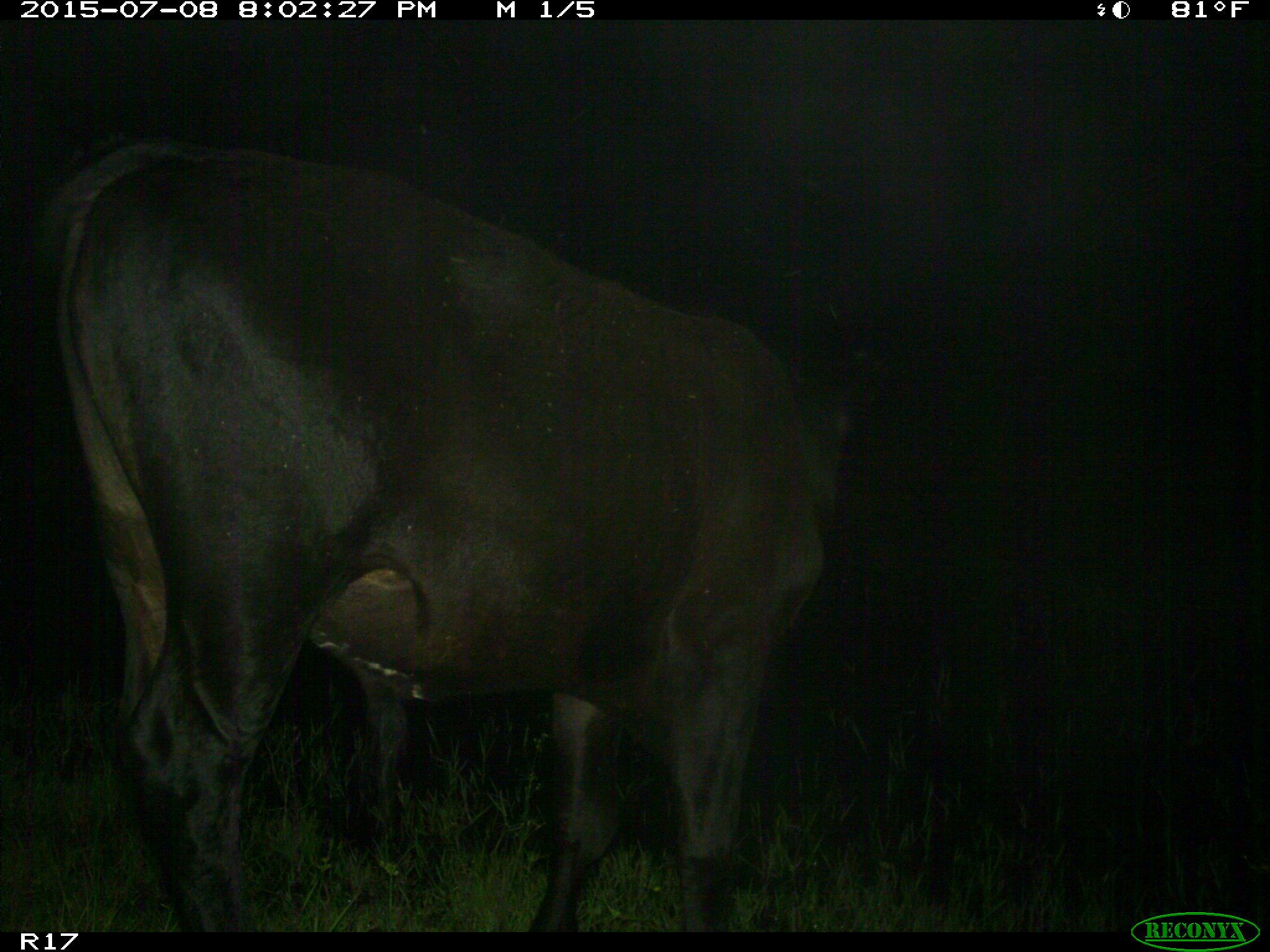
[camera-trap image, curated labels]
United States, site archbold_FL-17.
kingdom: Animalia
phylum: Chordata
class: Mammalia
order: Artiodactyla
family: Bovidae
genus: Bos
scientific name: Bos taurus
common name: domestic cow